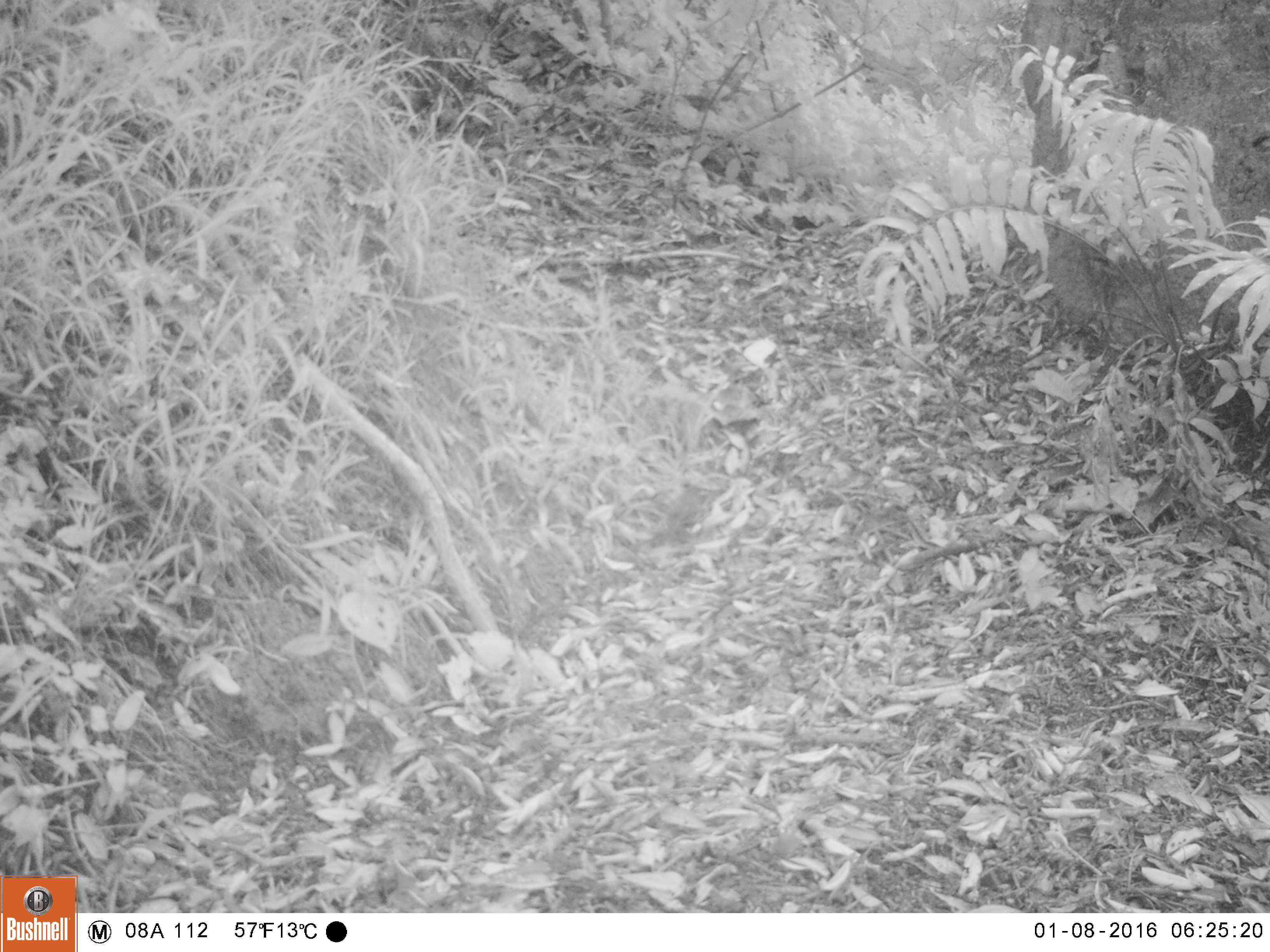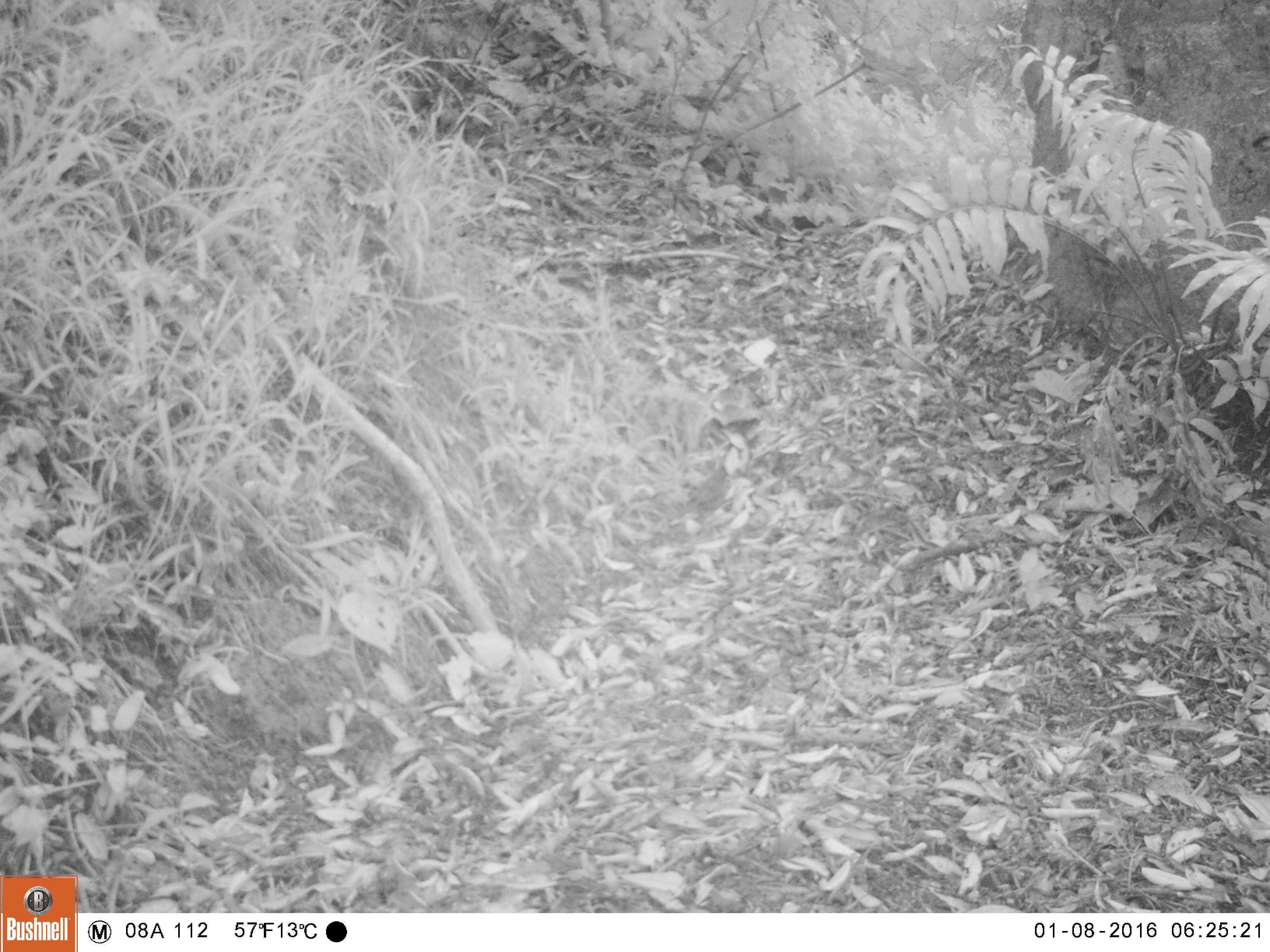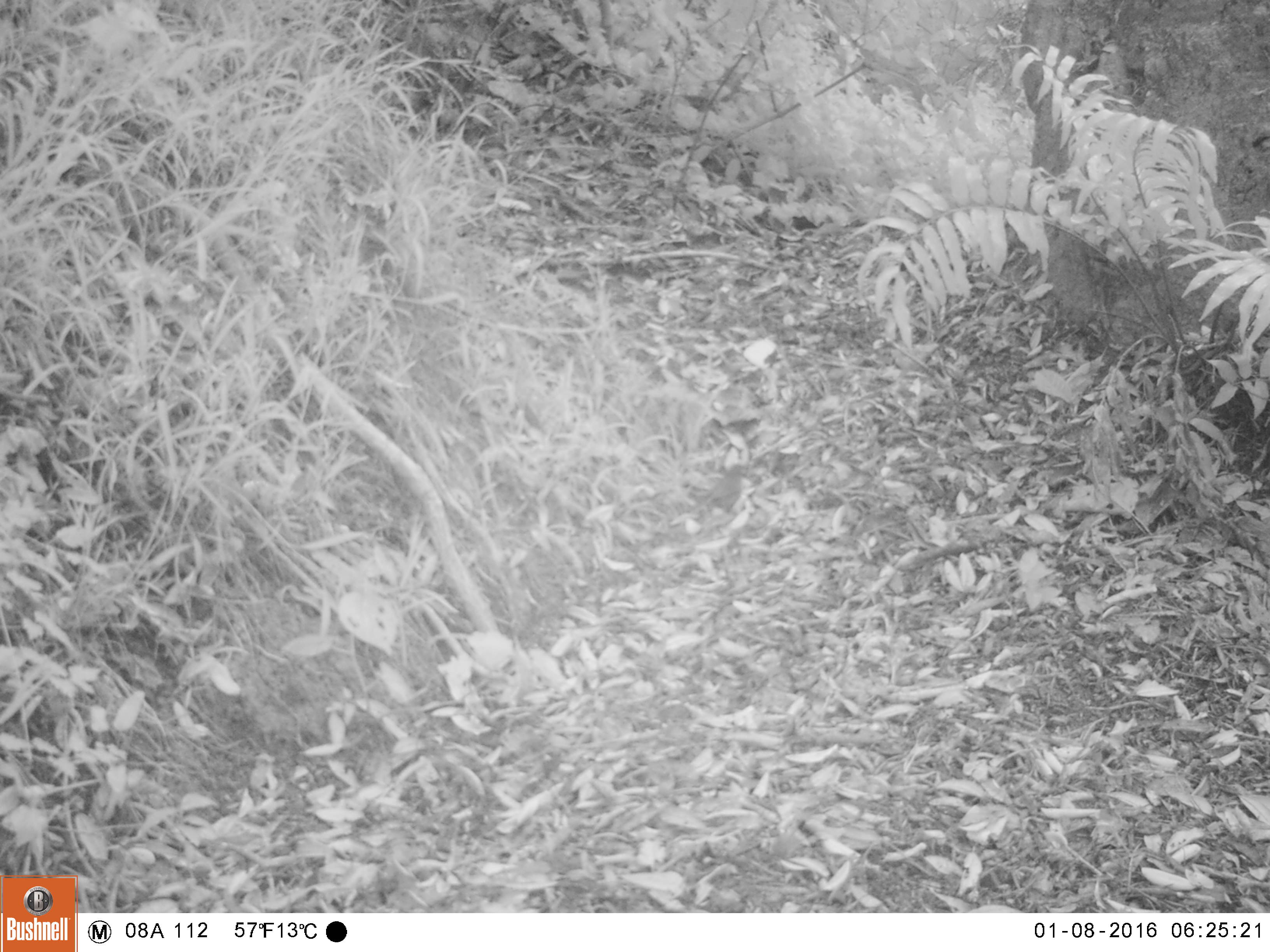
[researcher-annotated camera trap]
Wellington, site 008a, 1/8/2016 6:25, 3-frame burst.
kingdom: Animalia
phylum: Chordata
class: Aves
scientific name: Aves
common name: bird